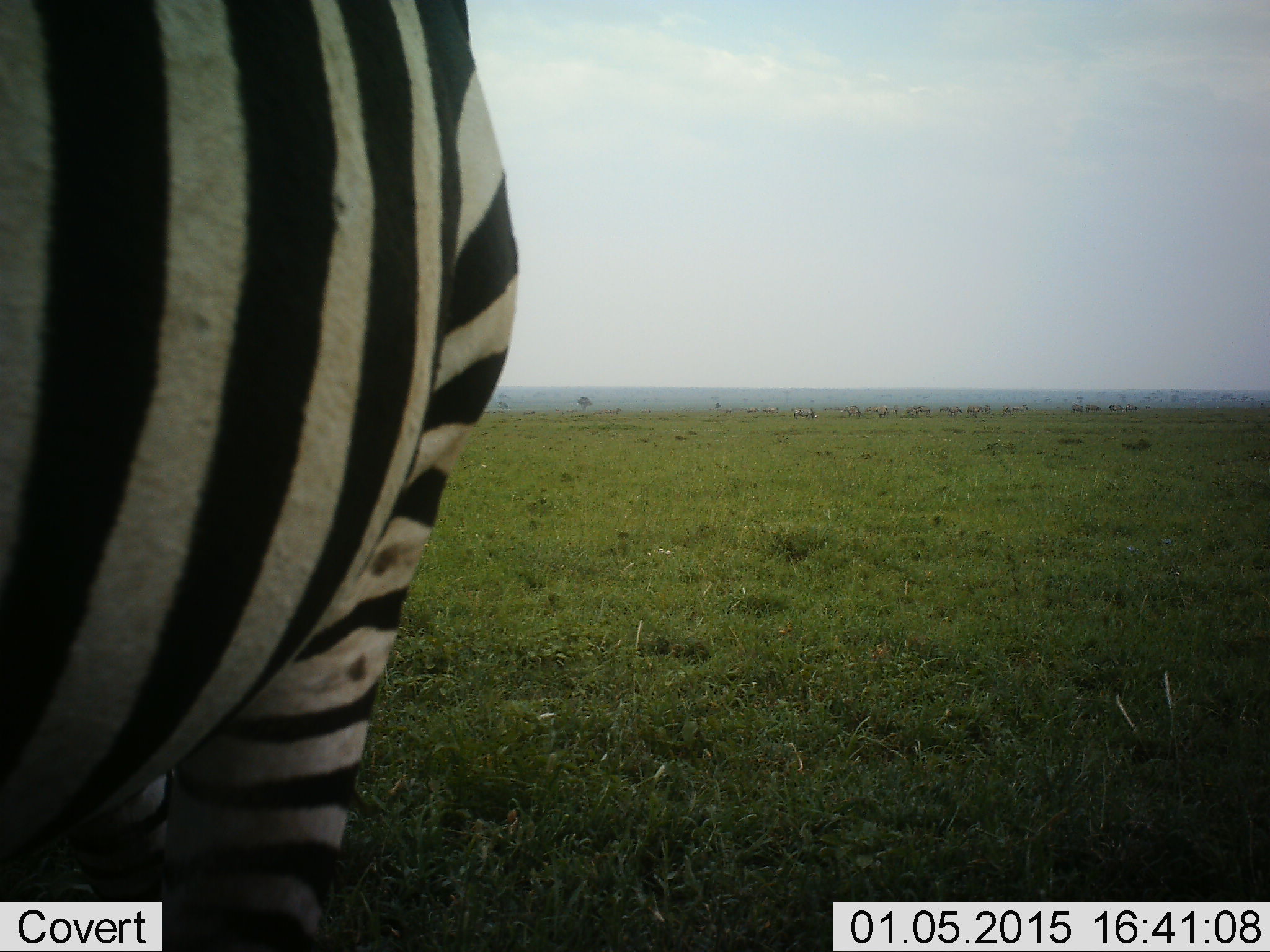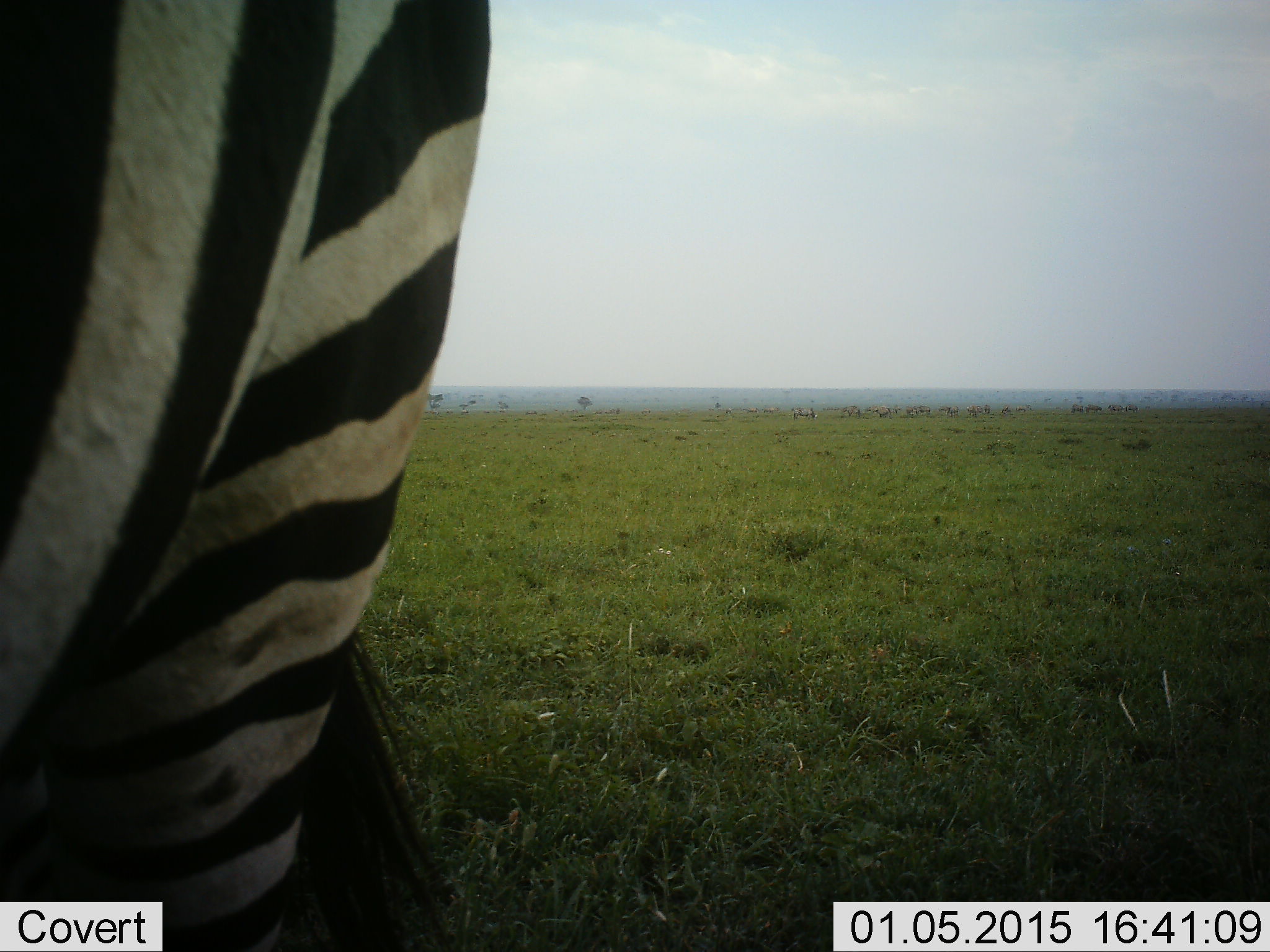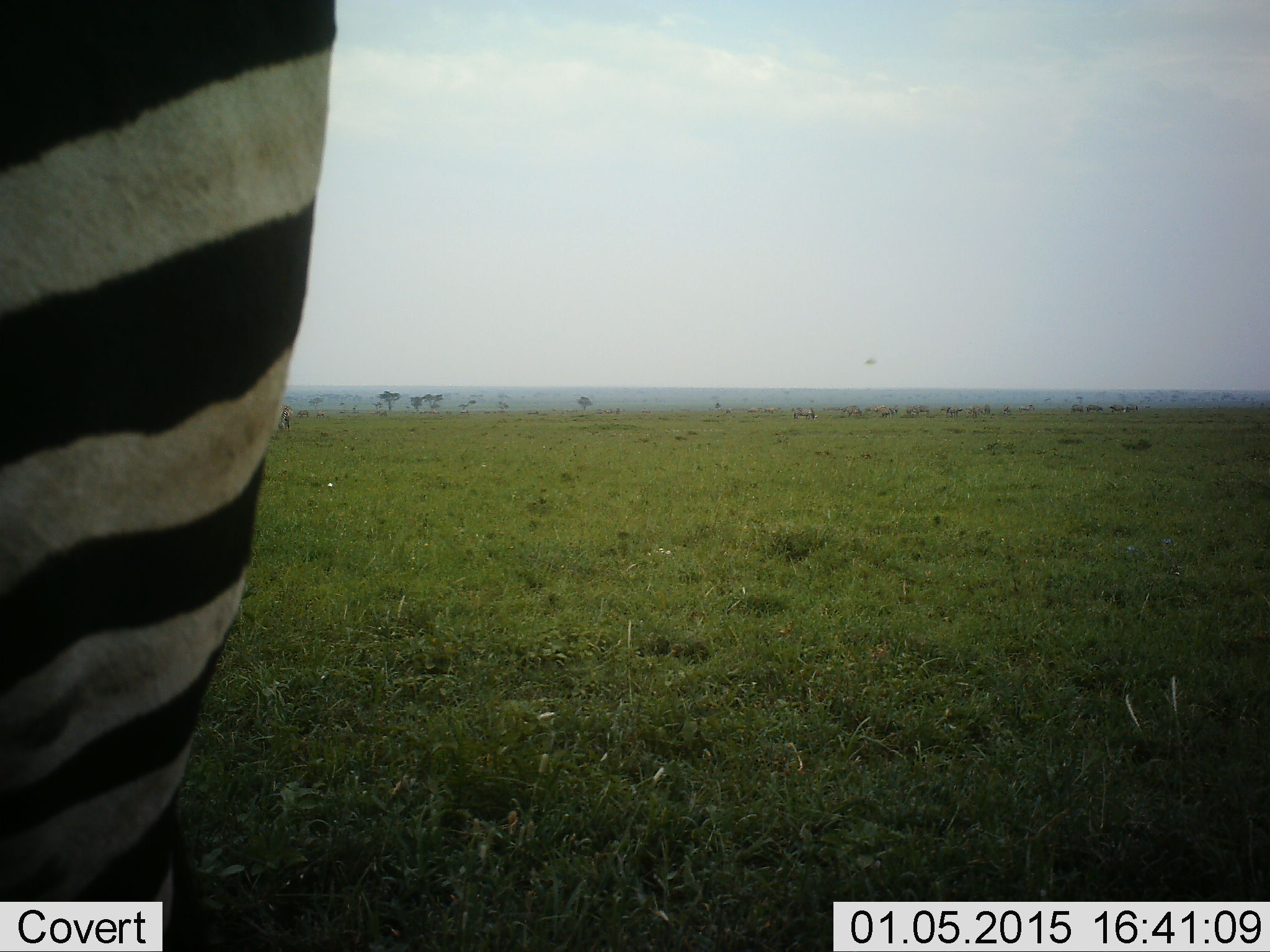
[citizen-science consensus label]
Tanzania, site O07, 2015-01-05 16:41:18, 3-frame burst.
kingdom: Animalia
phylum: Chordata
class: Mammalia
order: Perissodactyla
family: Equidae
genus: Equus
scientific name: Equus quagga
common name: plains zebra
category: zebra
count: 1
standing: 73%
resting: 0%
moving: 36%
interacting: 0%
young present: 0%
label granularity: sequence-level